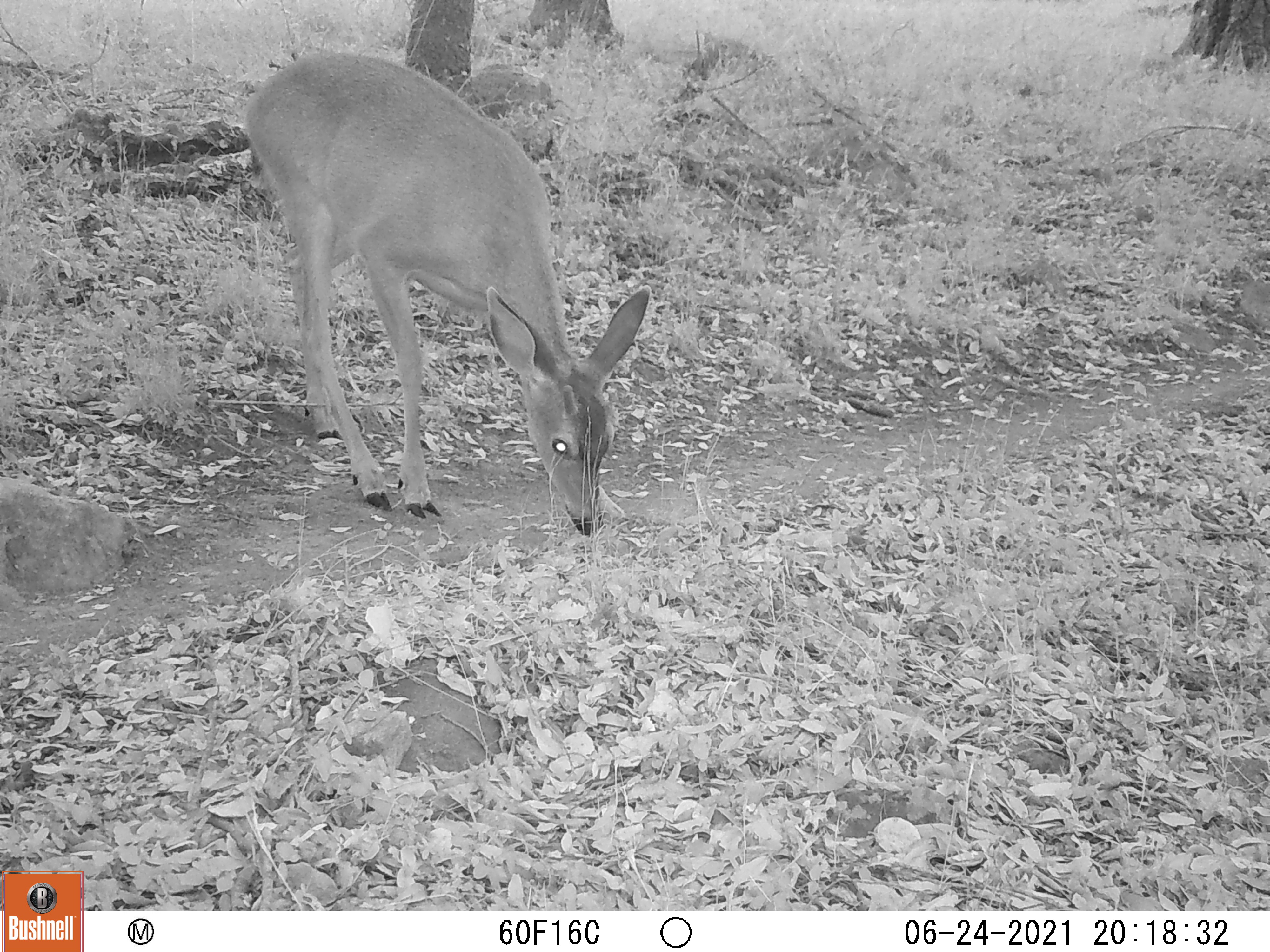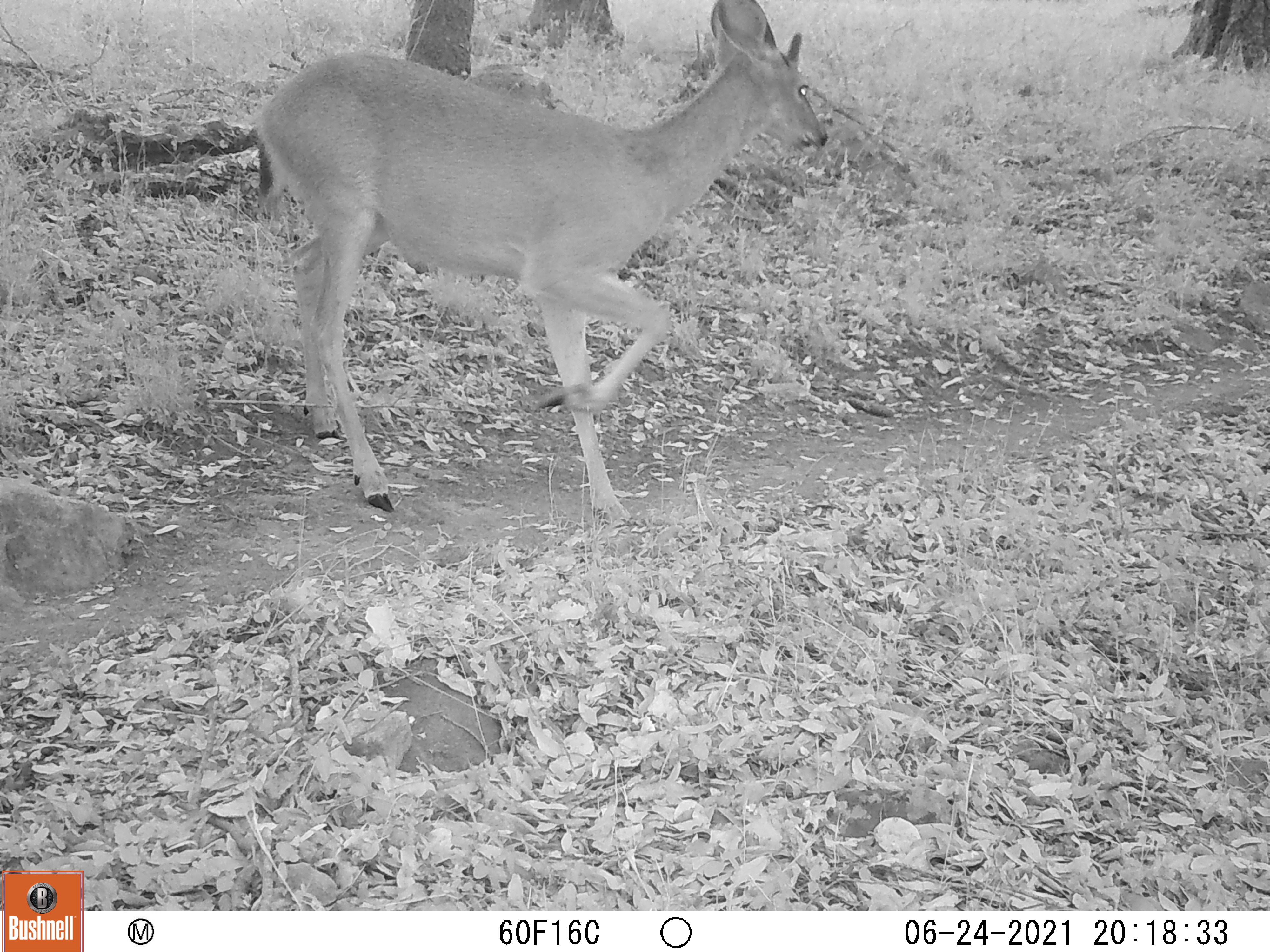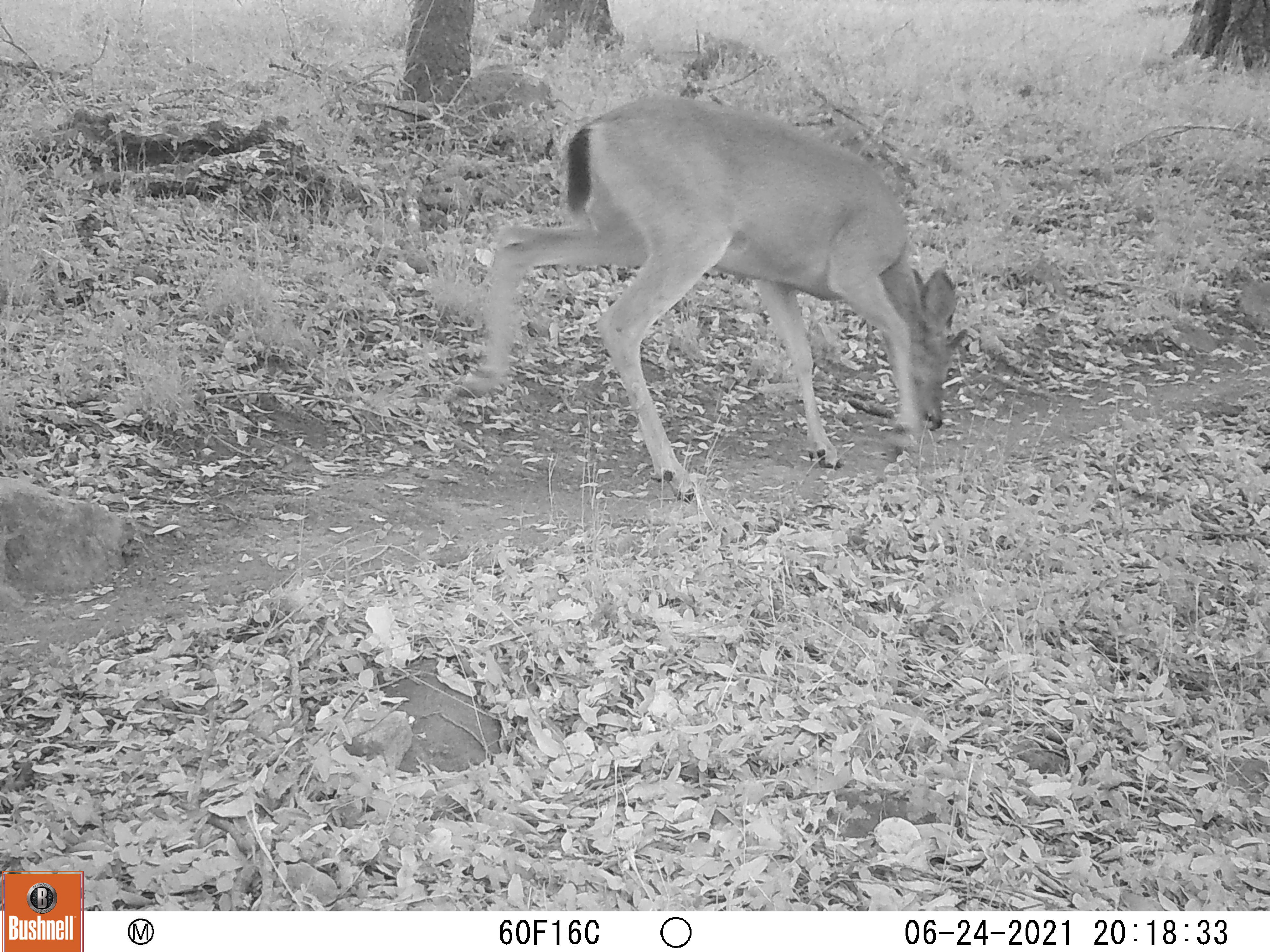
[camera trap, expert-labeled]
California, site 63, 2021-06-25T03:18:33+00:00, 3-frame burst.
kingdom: Animalia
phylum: Chordata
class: Mammalia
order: Artiodactyla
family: Cervidae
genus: Odocoileus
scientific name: Odocoileus hemionus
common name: mule deer